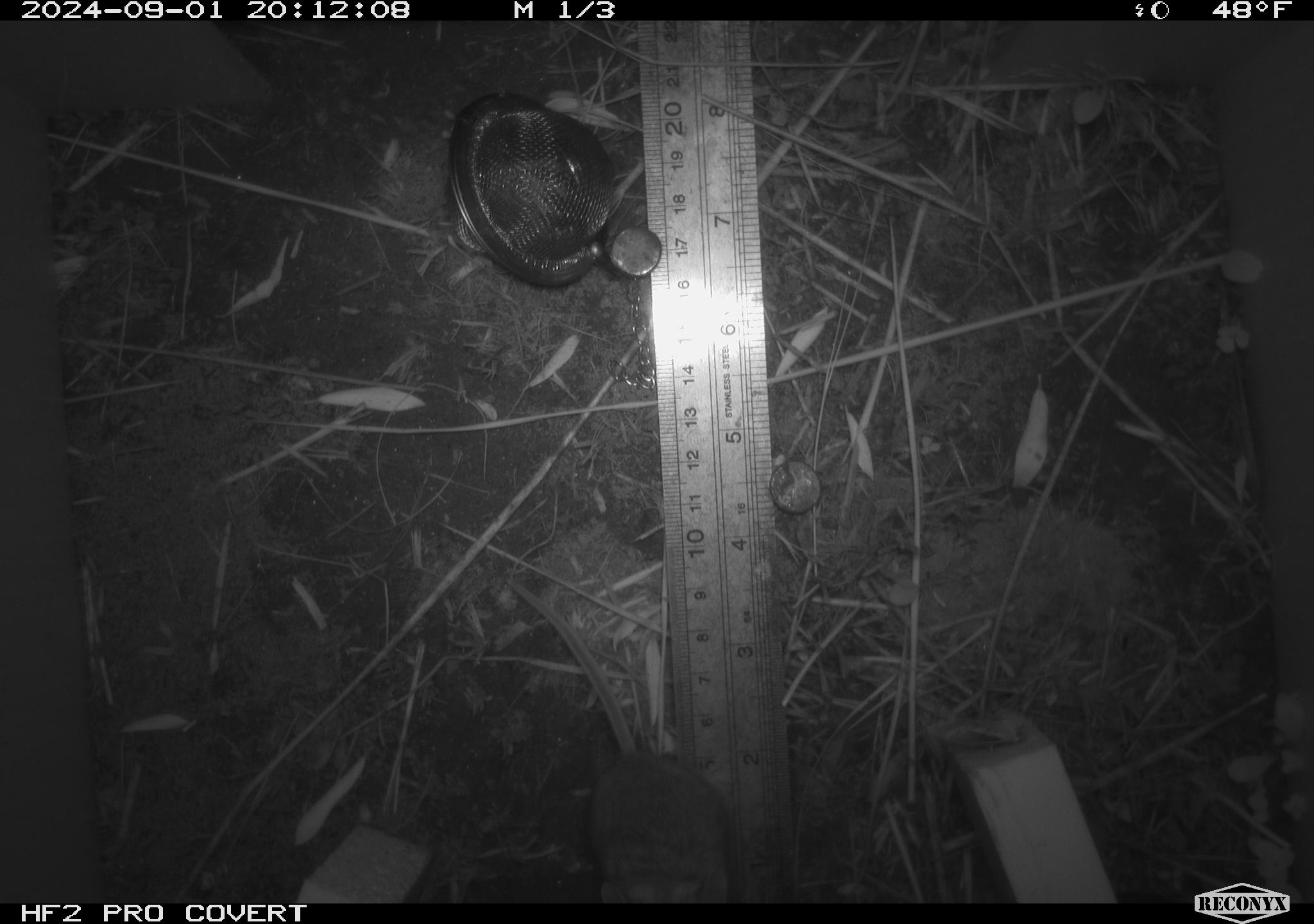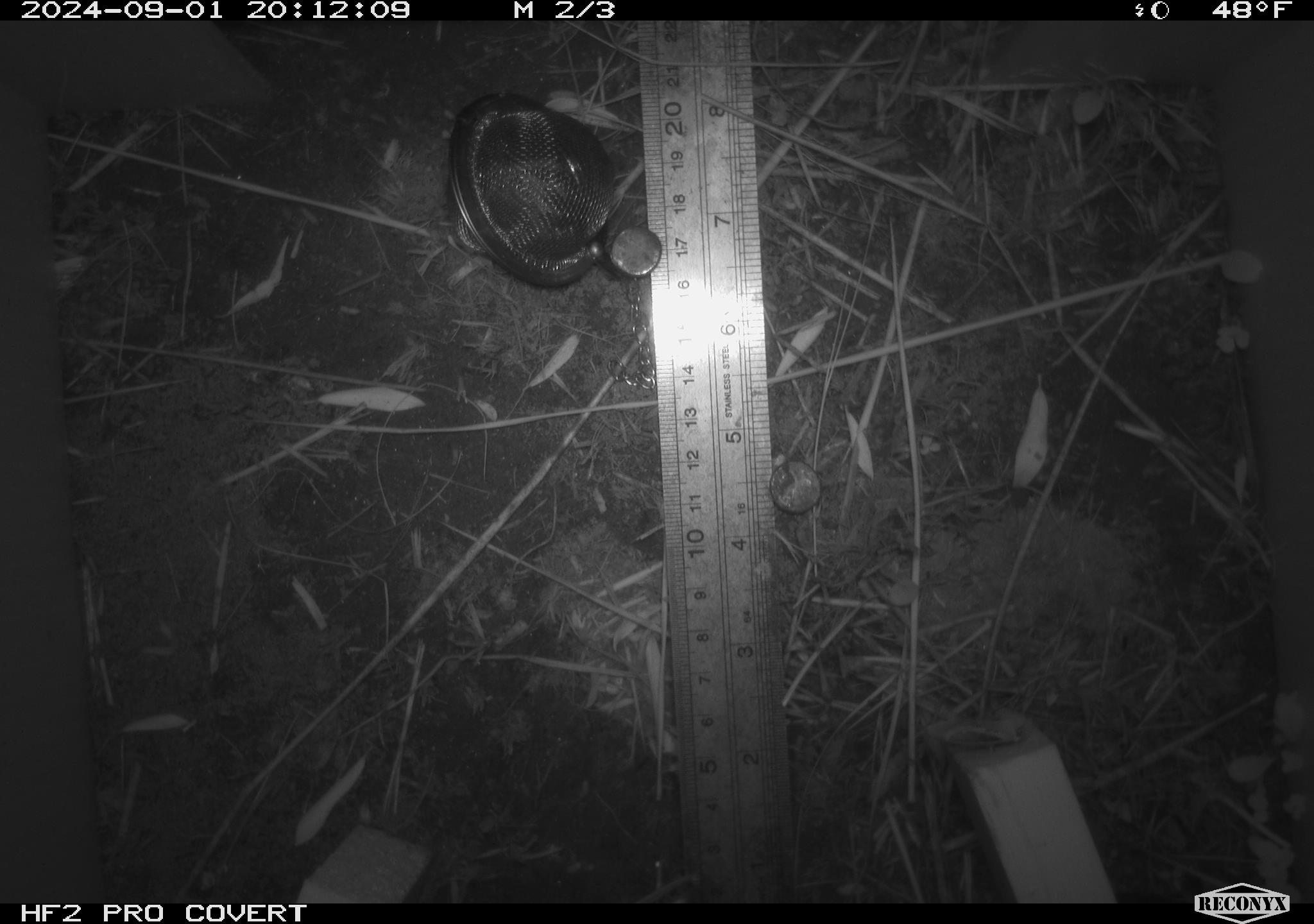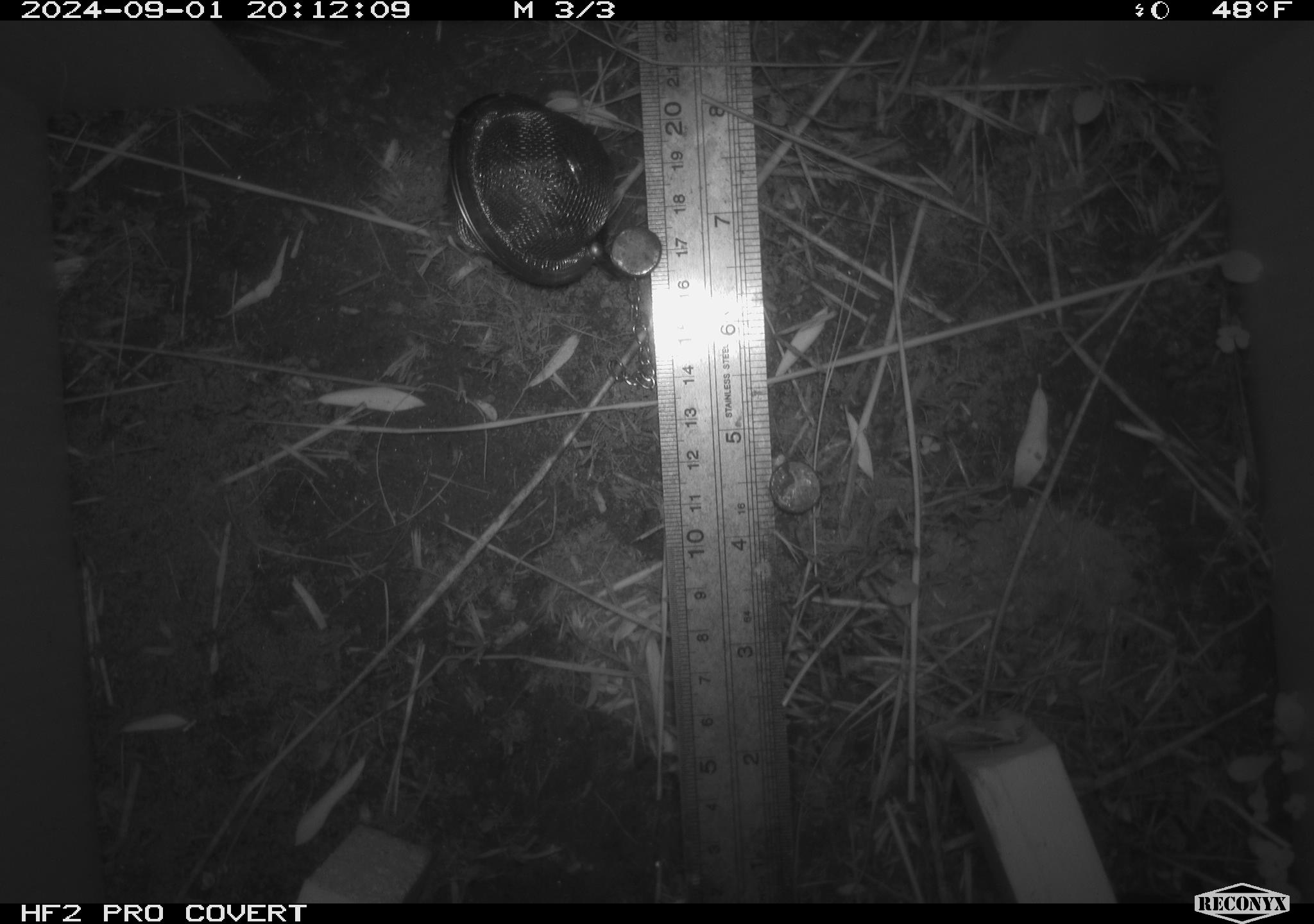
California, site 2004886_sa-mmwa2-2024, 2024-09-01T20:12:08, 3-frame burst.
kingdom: Animalia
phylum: Chordata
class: Mammalia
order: Rodentia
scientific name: Rodentia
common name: mouse species